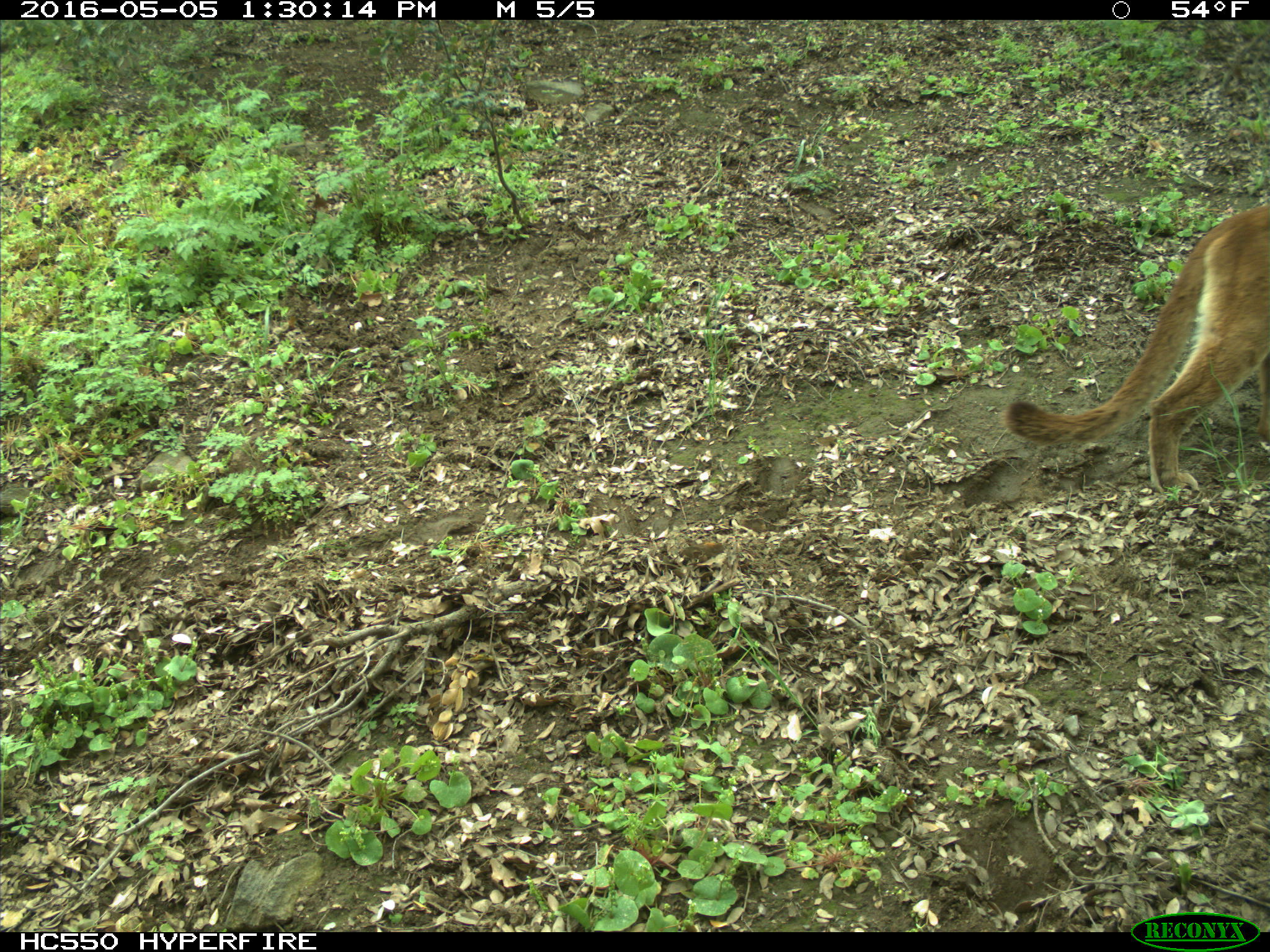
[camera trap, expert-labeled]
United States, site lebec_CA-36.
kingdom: Animalia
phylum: Chordata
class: Mammalia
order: Carnivora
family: Felidae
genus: Puma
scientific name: Puma concolor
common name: mountain lion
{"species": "Puma concolor (mountain lion)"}